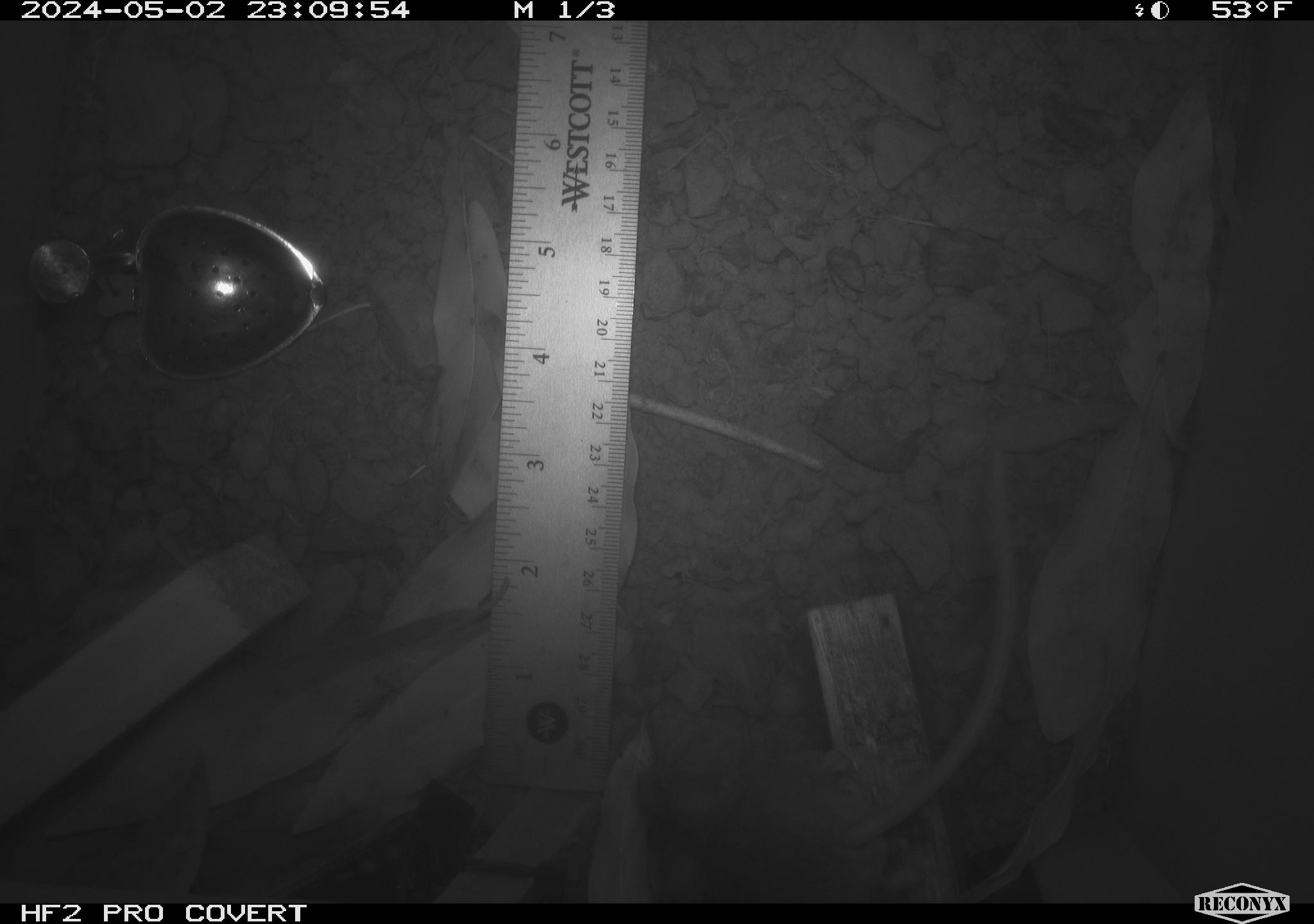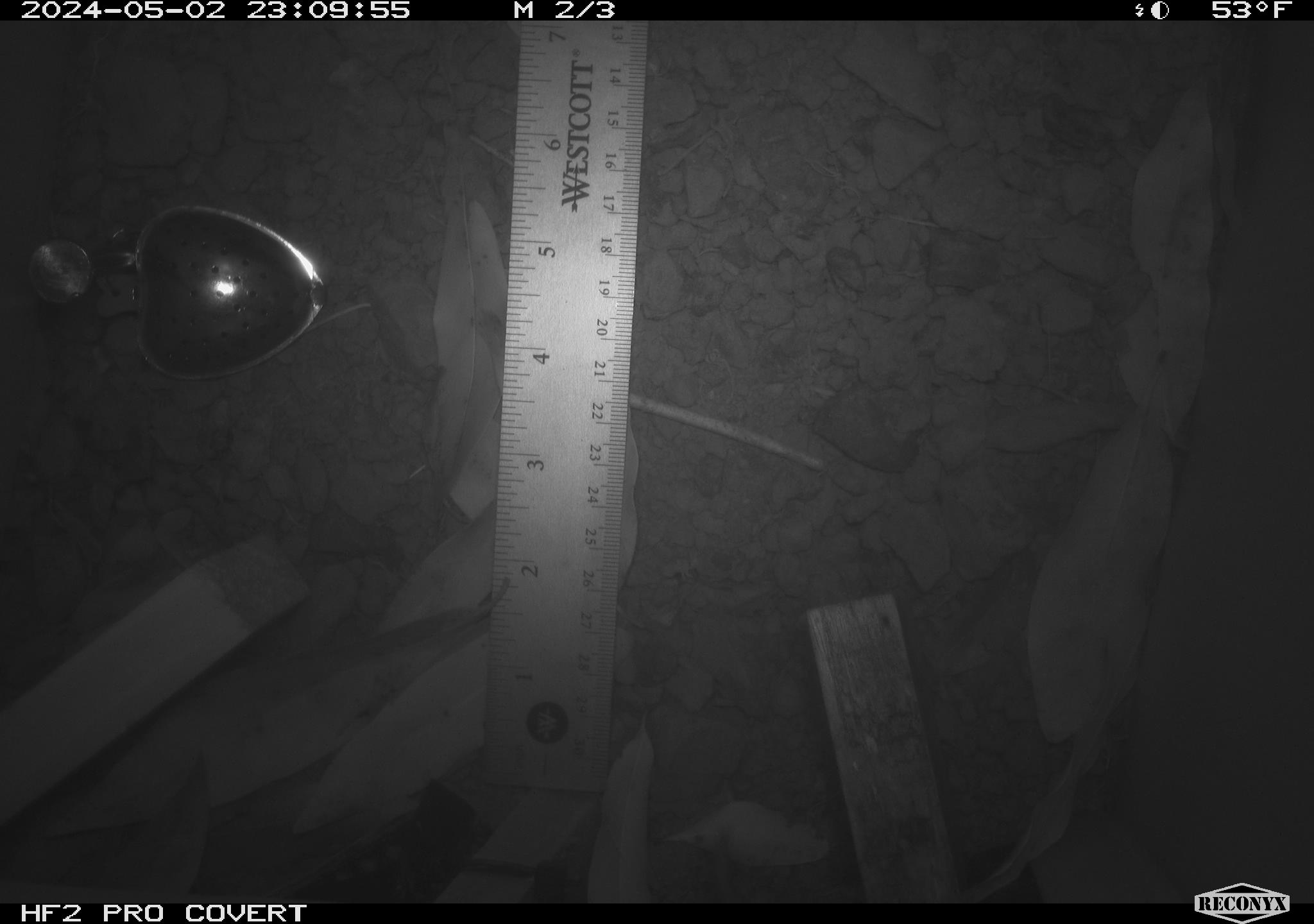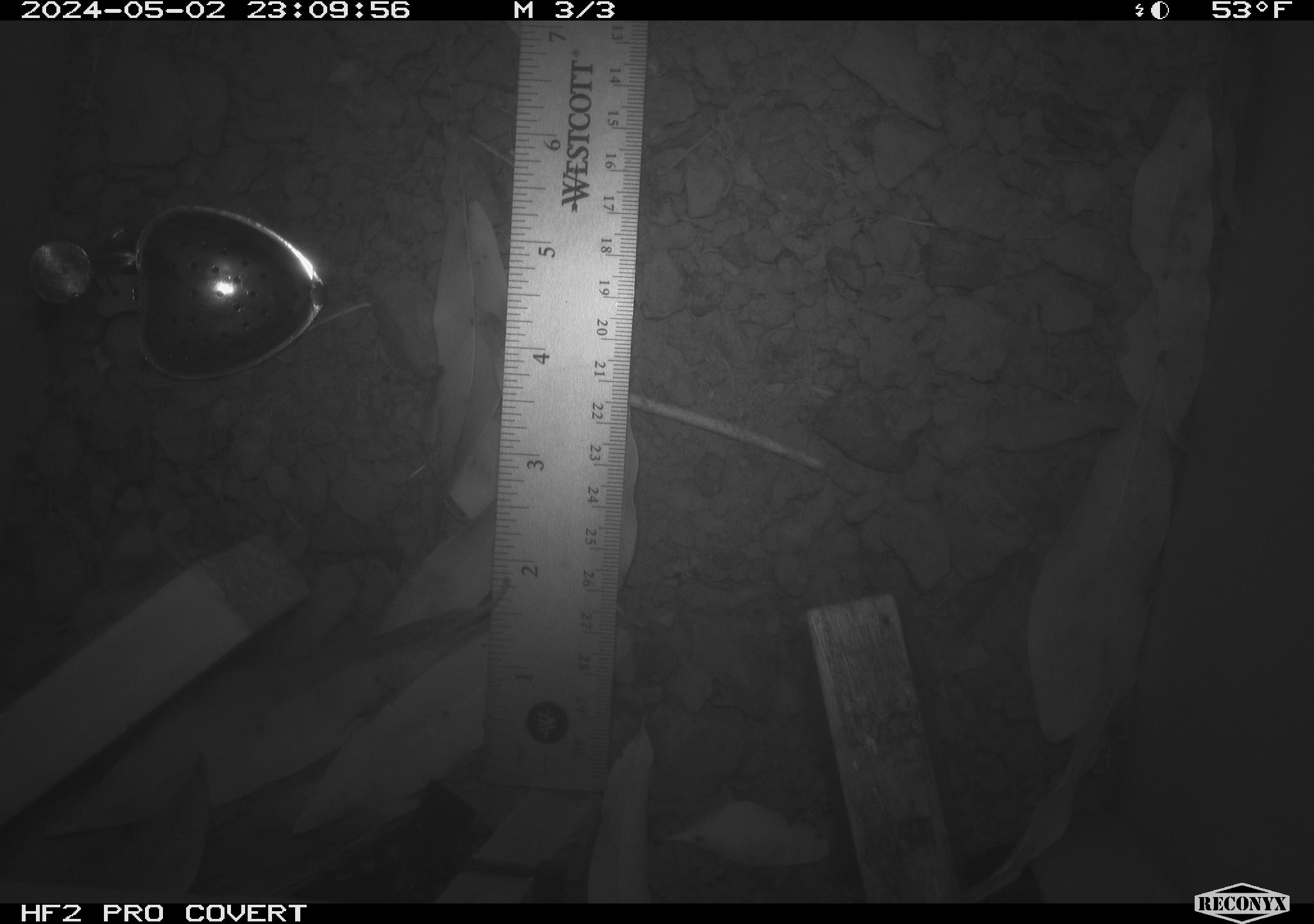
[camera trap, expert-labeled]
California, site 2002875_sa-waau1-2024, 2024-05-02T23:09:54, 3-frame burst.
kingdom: Animalia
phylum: Chordata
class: Mammalia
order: Rodentia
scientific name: Rodentia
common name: rodent